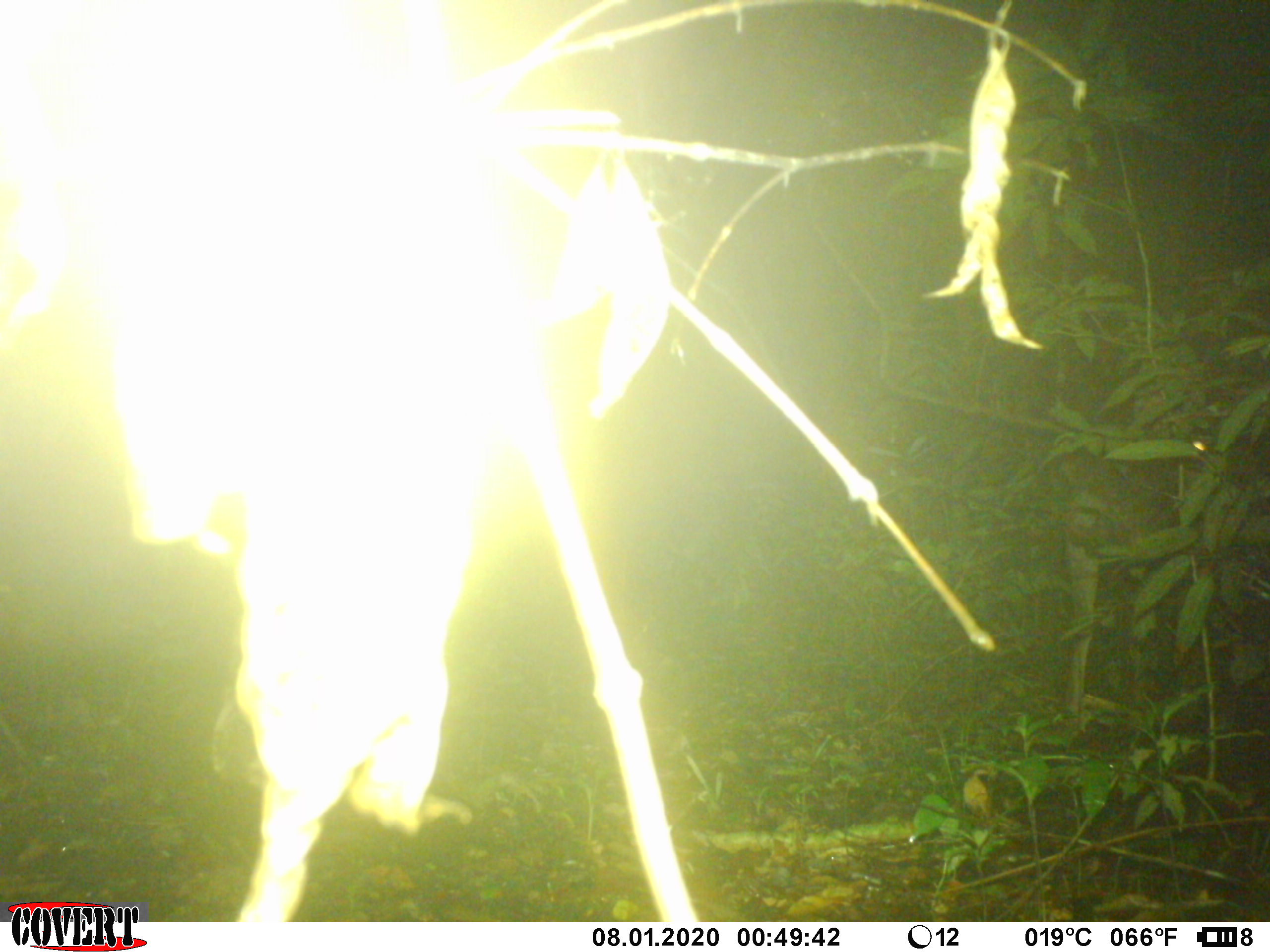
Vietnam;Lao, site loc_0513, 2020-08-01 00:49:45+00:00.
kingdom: Animalia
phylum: Chordata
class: Mammalia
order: Artiodactyla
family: Cervidae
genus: Rusa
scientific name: Rusa unicolor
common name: sambar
Sambar (Rusa unicolor). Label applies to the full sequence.